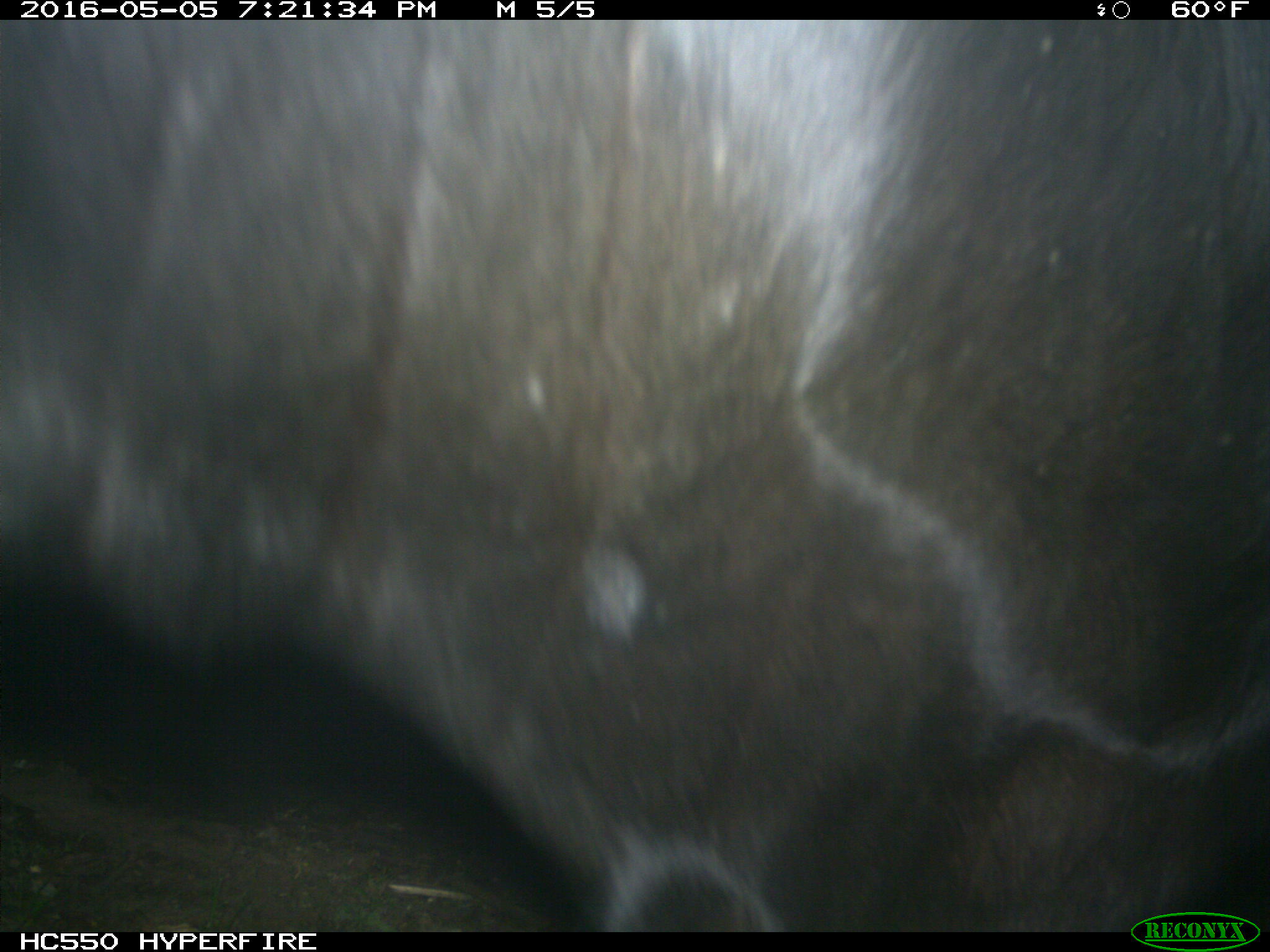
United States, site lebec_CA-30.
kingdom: Animalia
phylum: Chordata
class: Mammalia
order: Artiodactyla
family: Bovidae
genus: Bos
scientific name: Bos taurus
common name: domestic cow